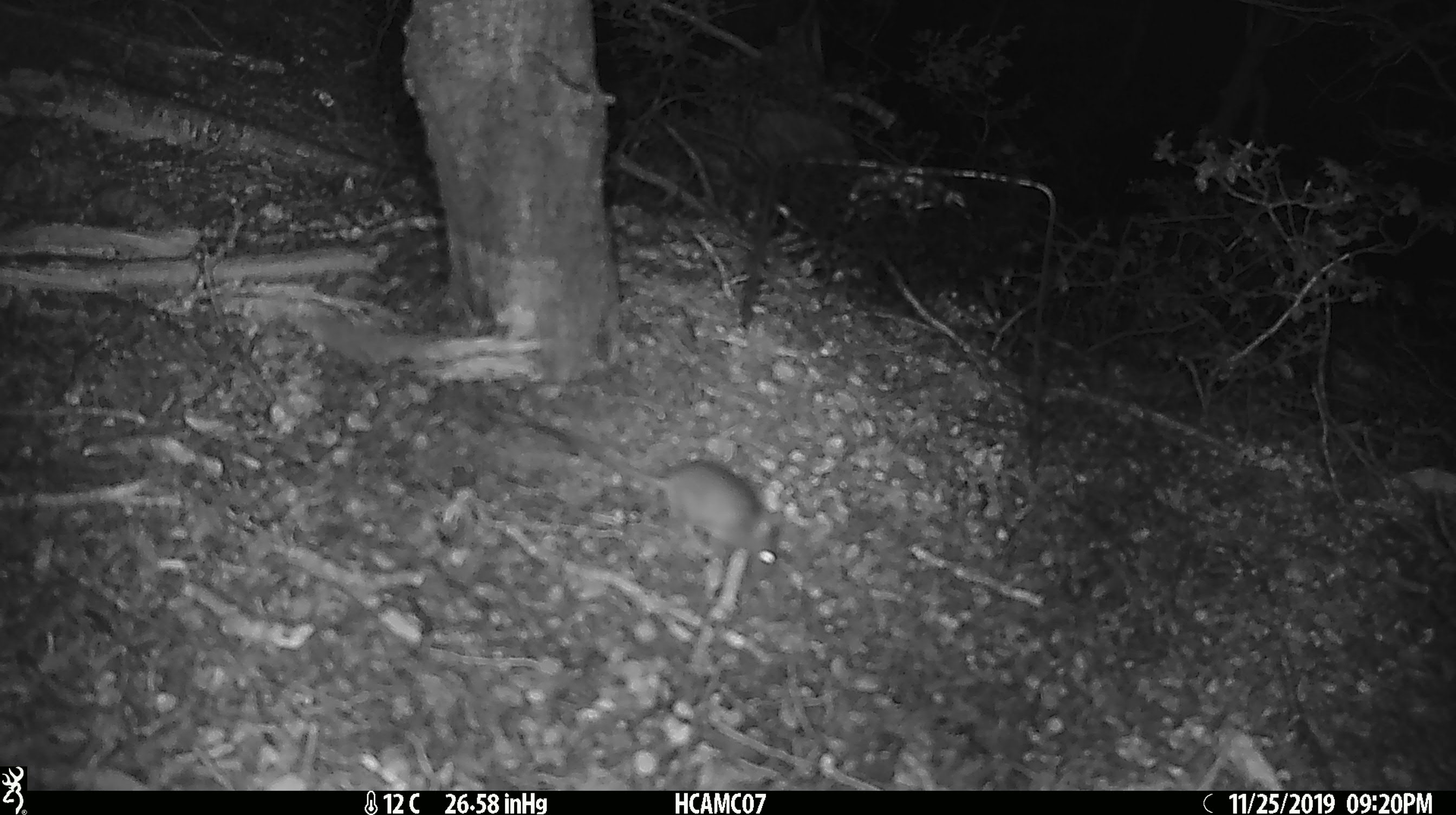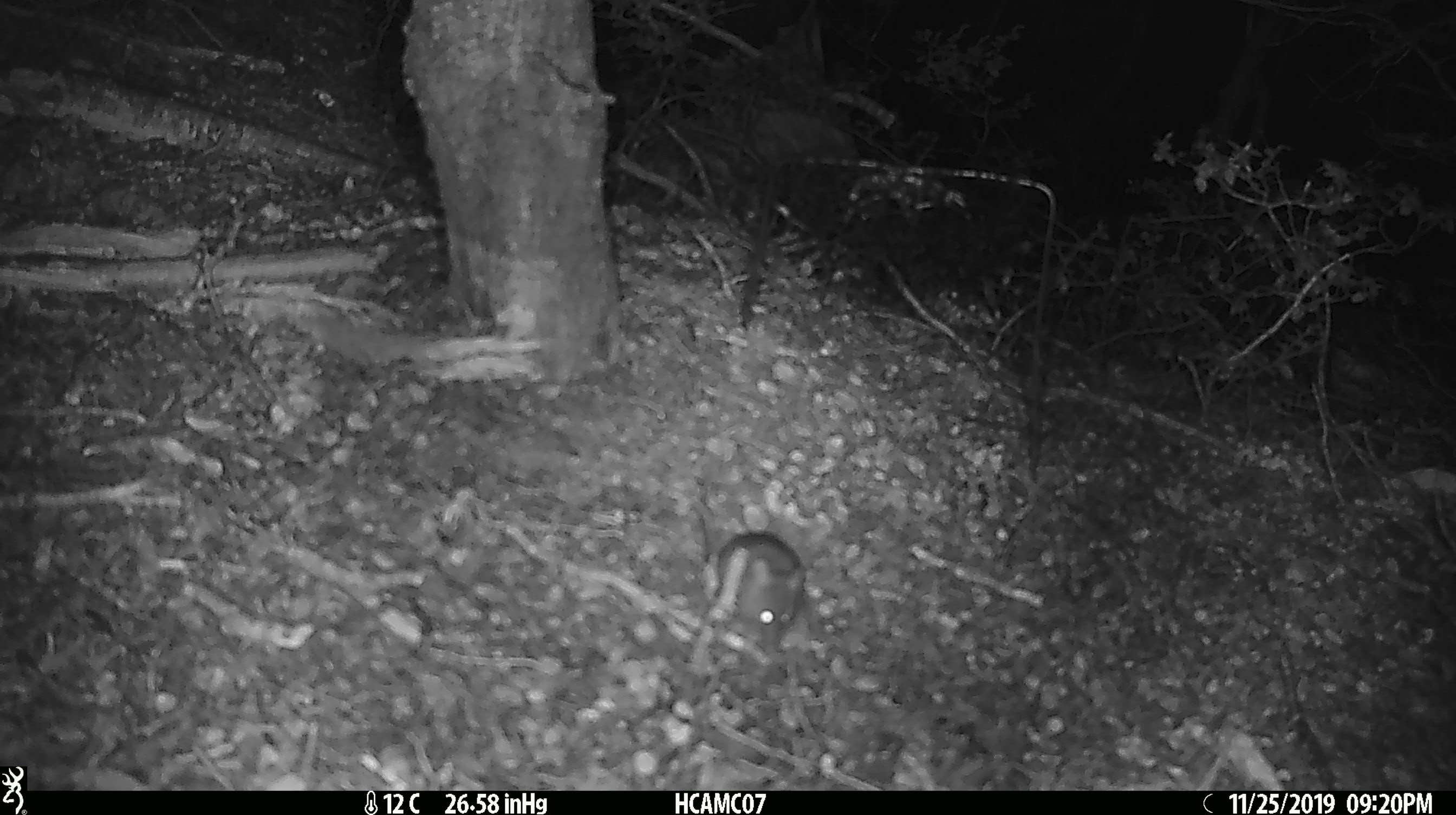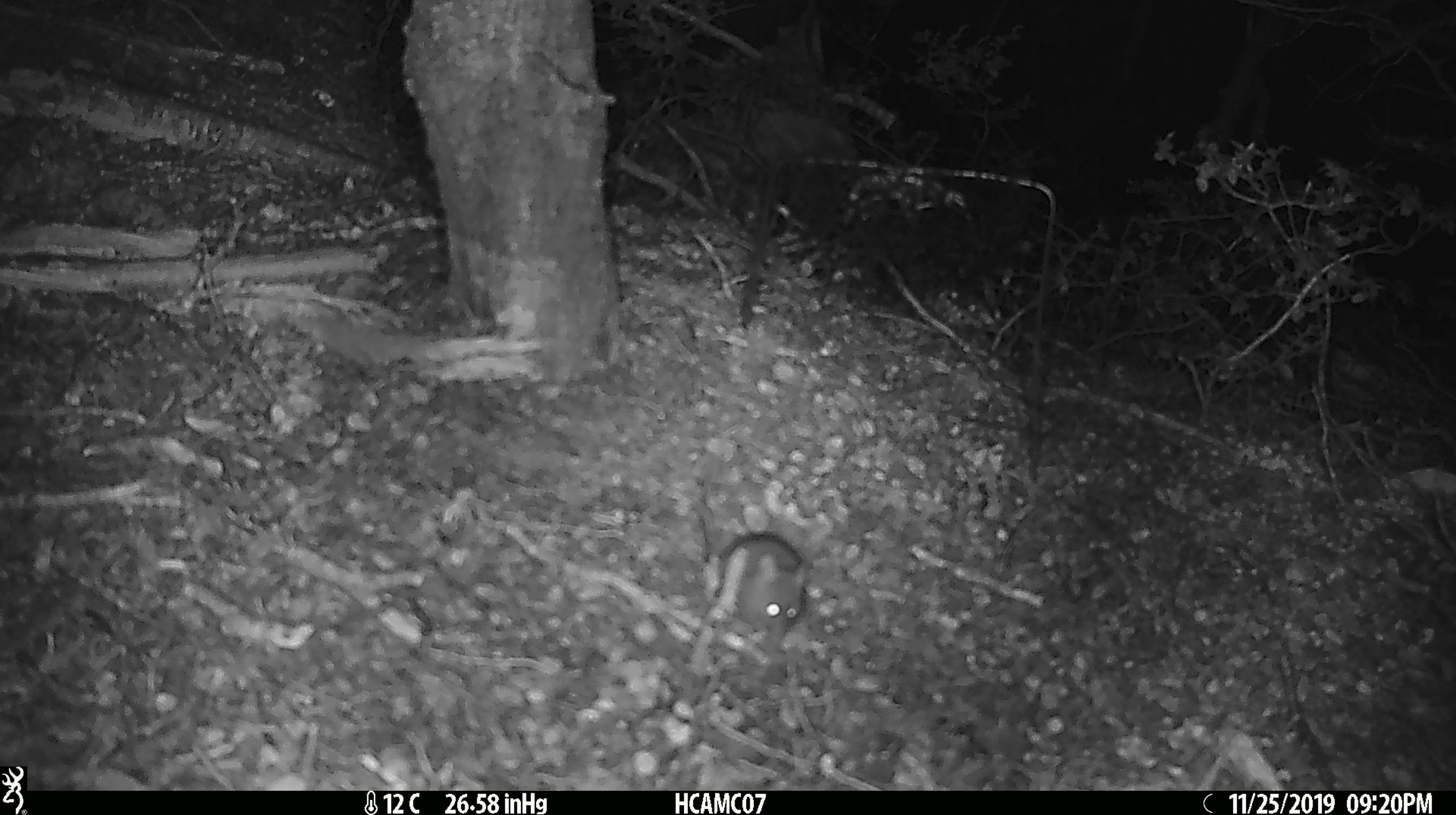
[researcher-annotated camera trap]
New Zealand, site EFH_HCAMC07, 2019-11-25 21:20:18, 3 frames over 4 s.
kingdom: Animalia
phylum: Chordata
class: Mammalia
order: Rodentia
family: Muridae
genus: Mus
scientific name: Mus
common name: mouse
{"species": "mouse (Mus)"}